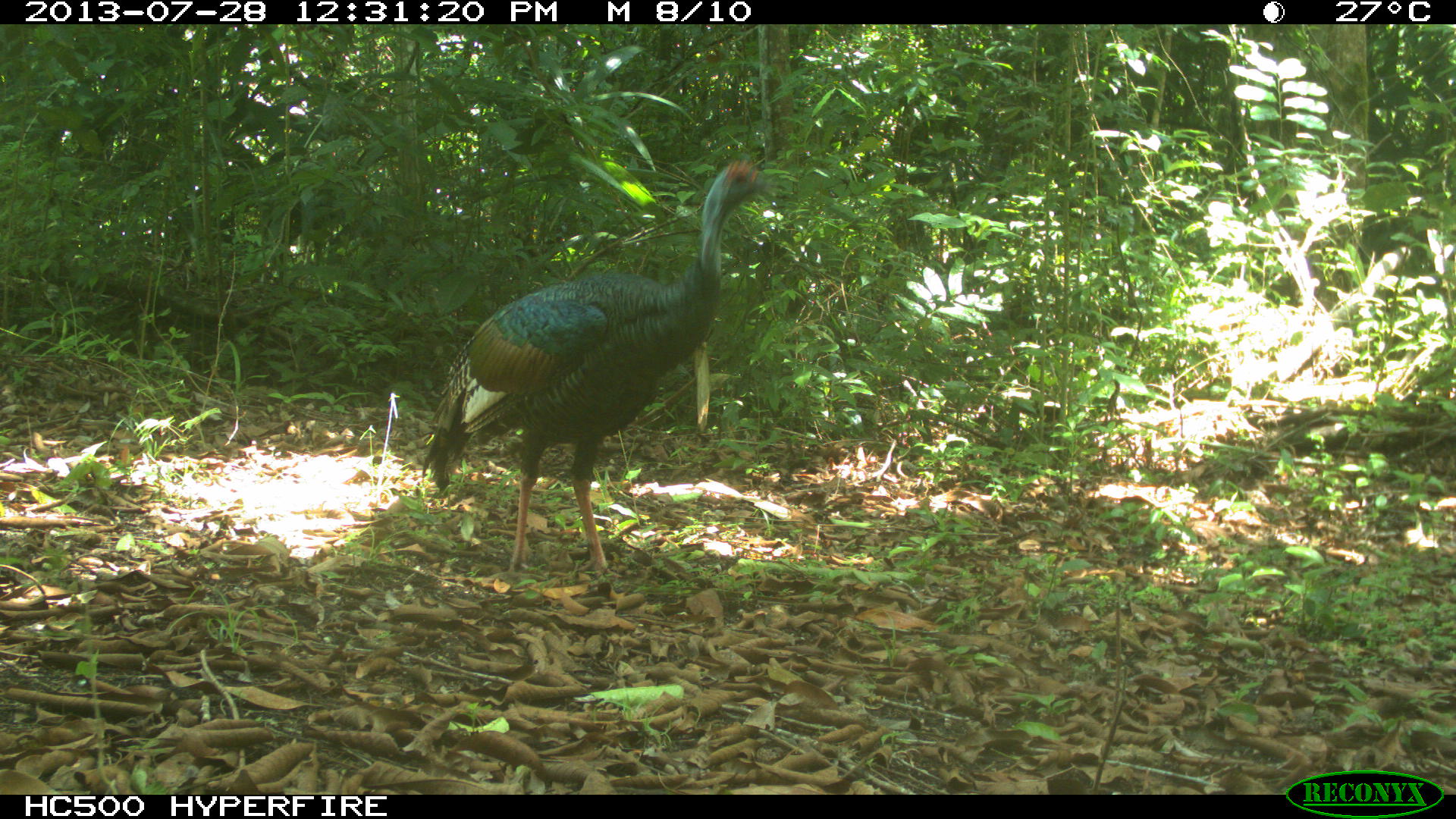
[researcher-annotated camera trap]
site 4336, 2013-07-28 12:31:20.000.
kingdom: Animalia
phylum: Chordata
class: Aves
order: Galliformes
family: Phasianidae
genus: Meleagris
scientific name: Meleagris ocellata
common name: ocellated turkey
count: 1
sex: male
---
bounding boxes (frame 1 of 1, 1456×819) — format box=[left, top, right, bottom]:
meleagris ocellata: box=[419, 158, 778, 586]